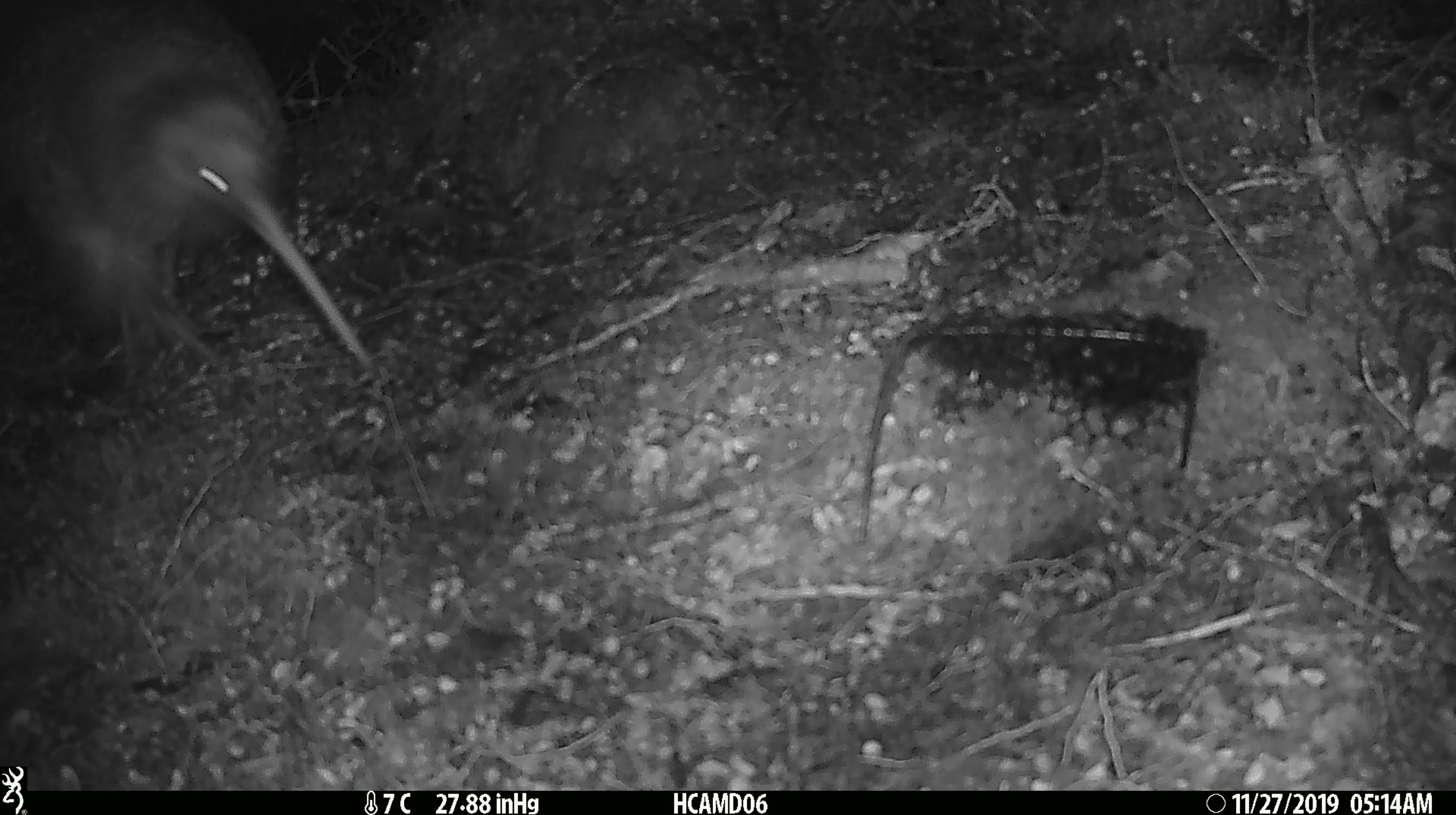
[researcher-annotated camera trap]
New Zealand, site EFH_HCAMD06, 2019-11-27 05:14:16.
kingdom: Animalia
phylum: Chordata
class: Aves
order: Apterygiformes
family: Apterygidae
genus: Apteryx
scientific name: Apteryx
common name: kiwi